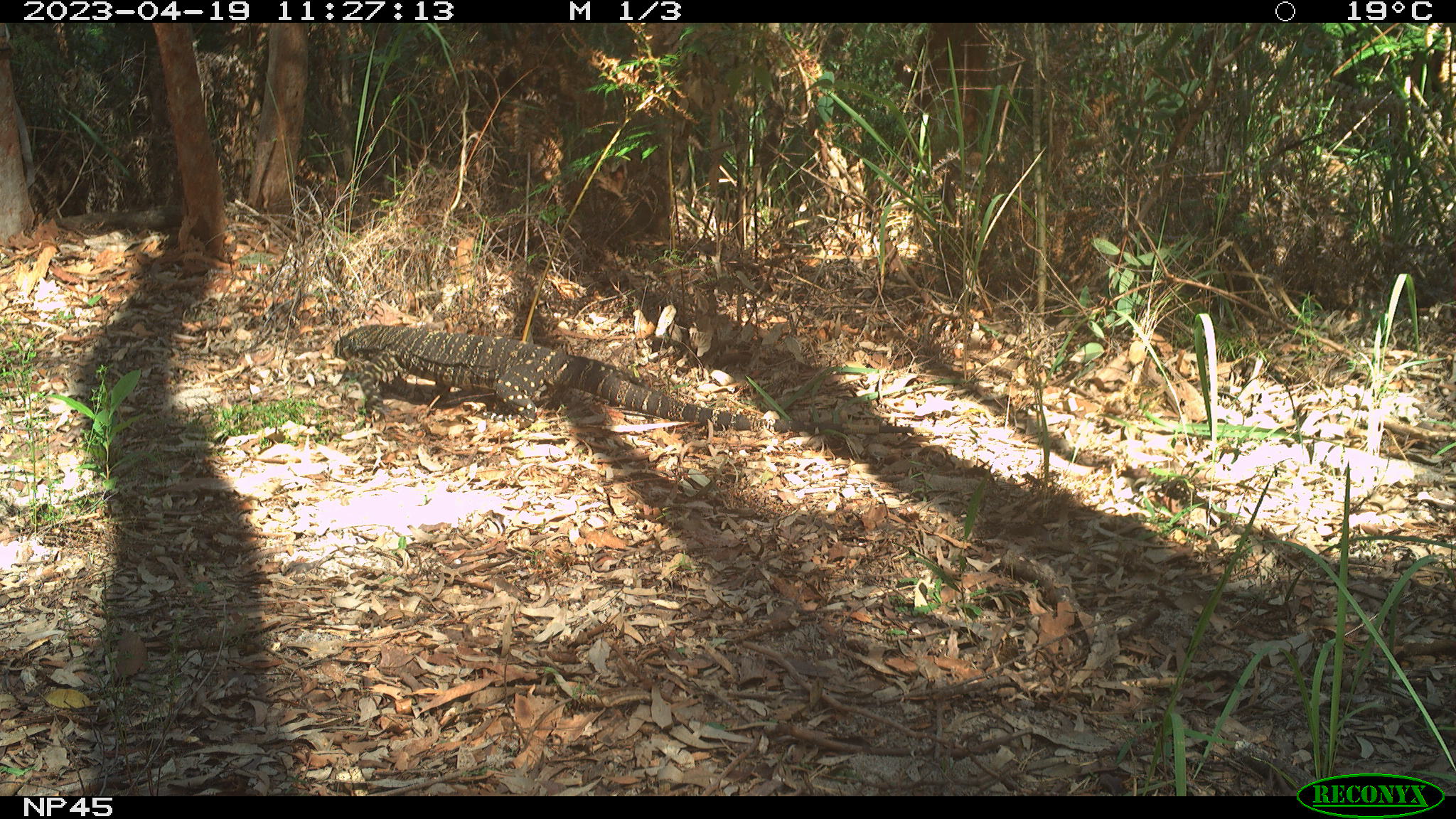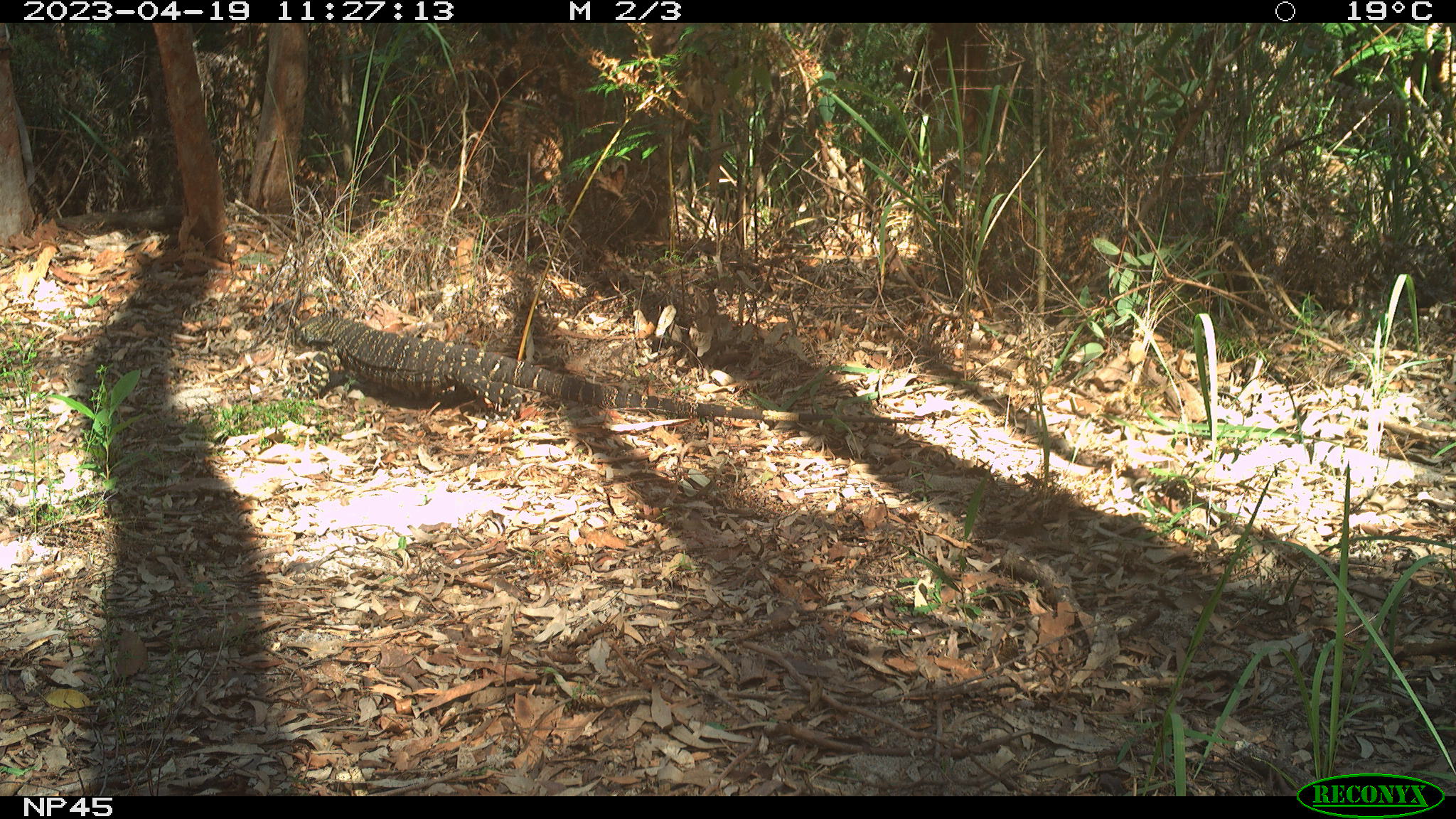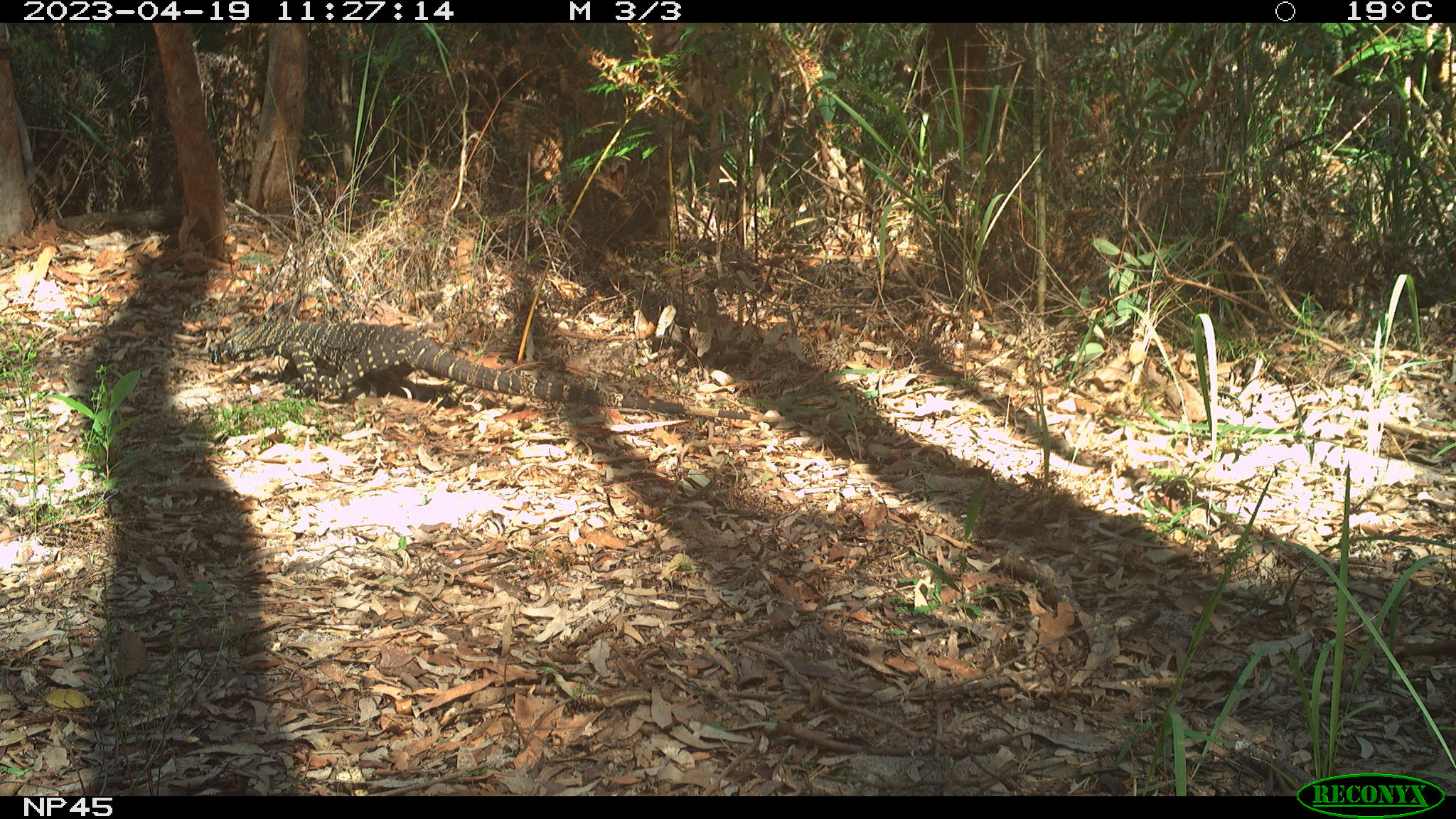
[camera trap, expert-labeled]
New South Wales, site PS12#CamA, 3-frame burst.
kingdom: Animalia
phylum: Chordata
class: Reptilia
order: Squamata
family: Varanidae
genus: Varanus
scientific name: Varanus varius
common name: lace monitor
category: goanna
Goanna (lace monitor) (Varanus varius).